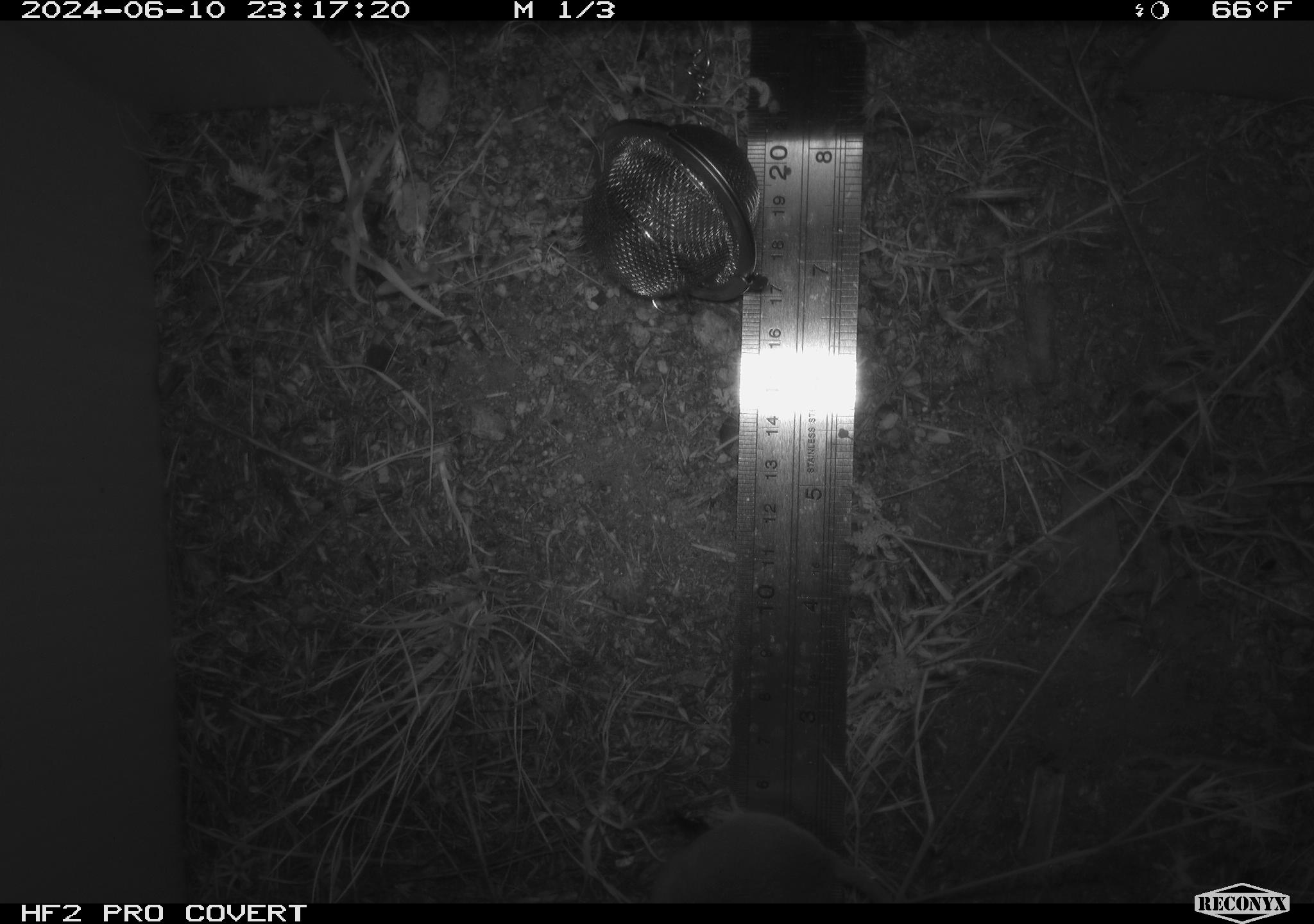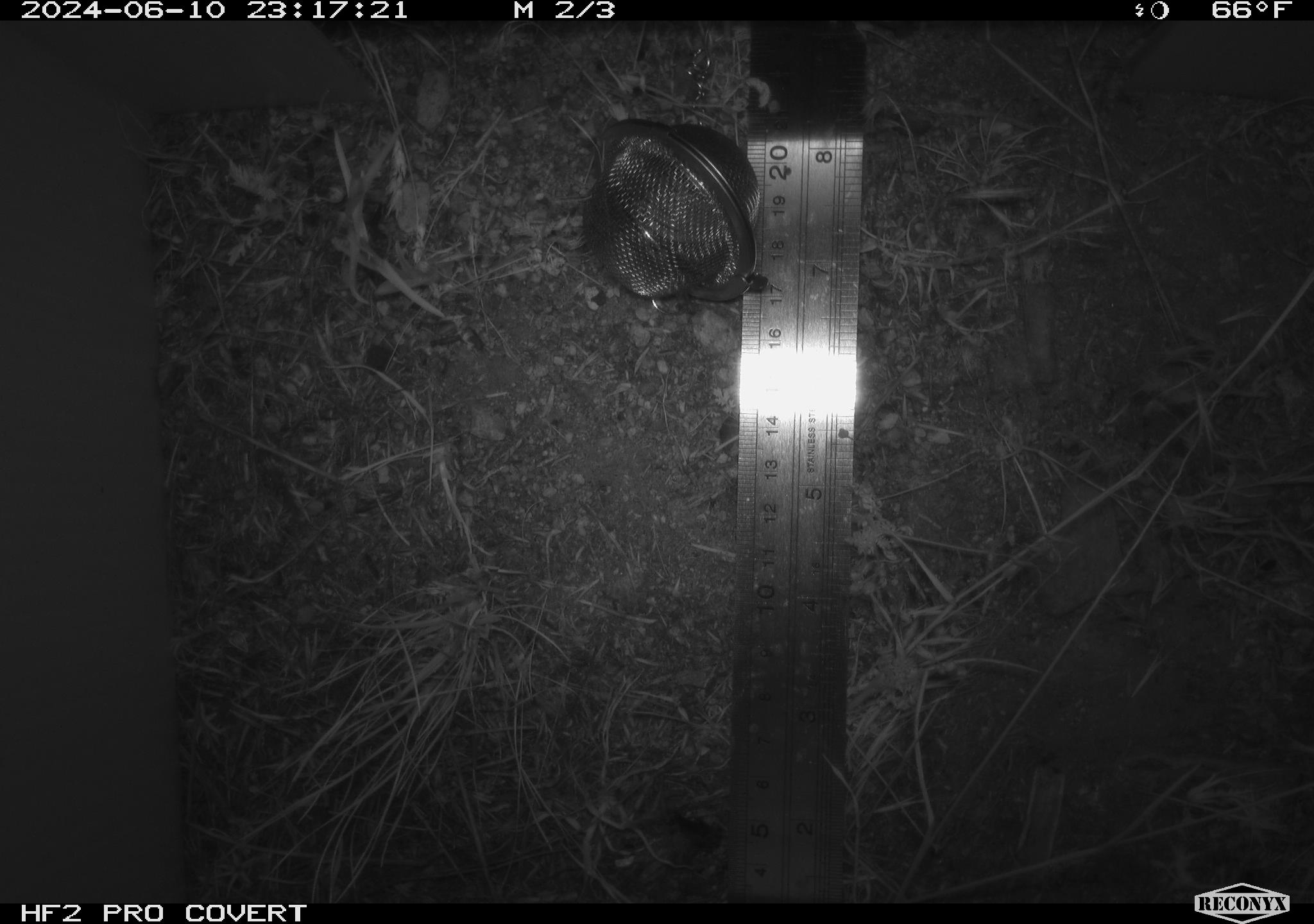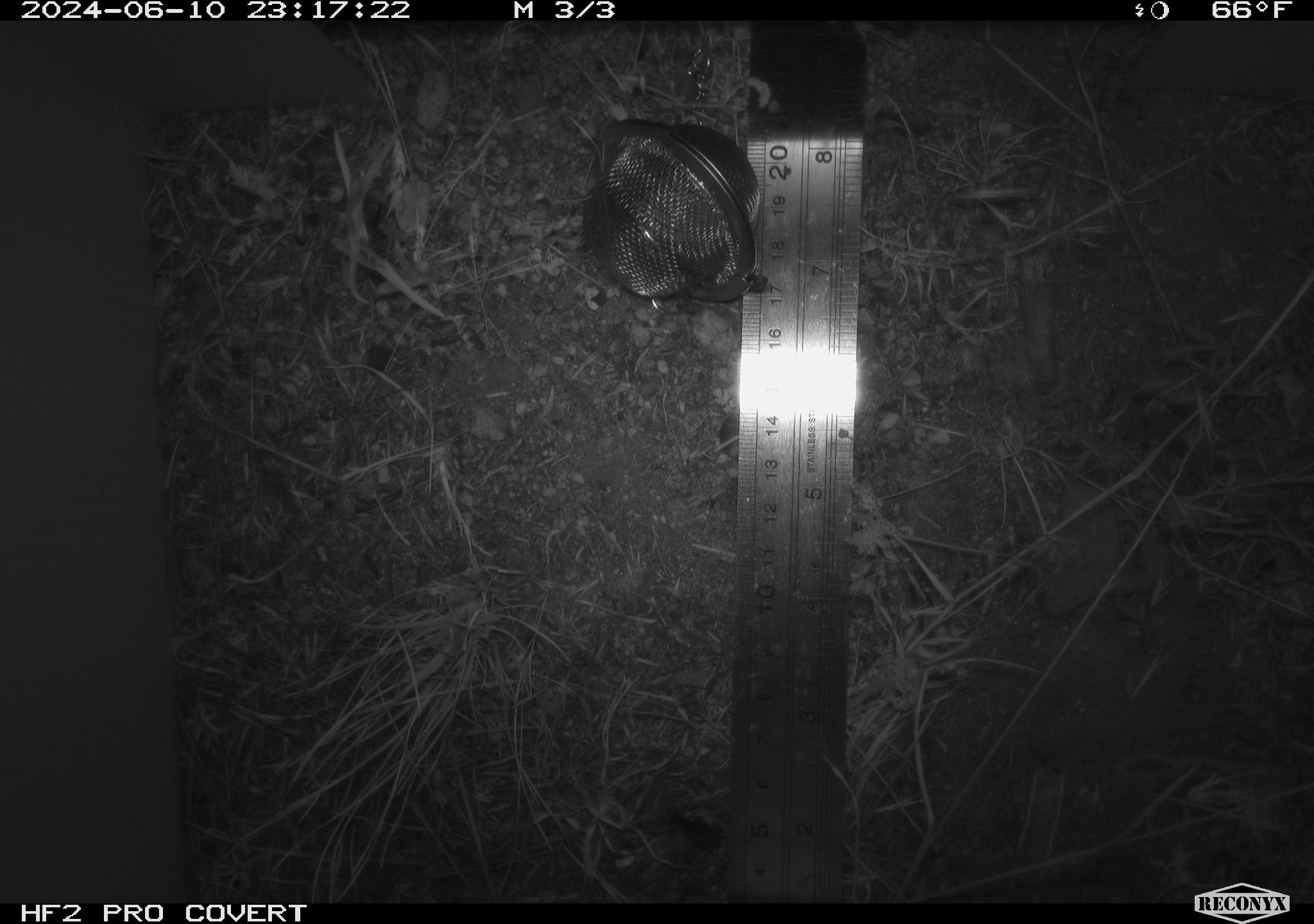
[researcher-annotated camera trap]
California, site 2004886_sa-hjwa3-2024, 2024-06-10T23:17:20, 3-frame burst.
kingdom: Animalia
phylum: Chordata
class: Mammalia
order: Rodentia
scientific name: Rodentia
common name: rodent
Rodent (Rodentia).